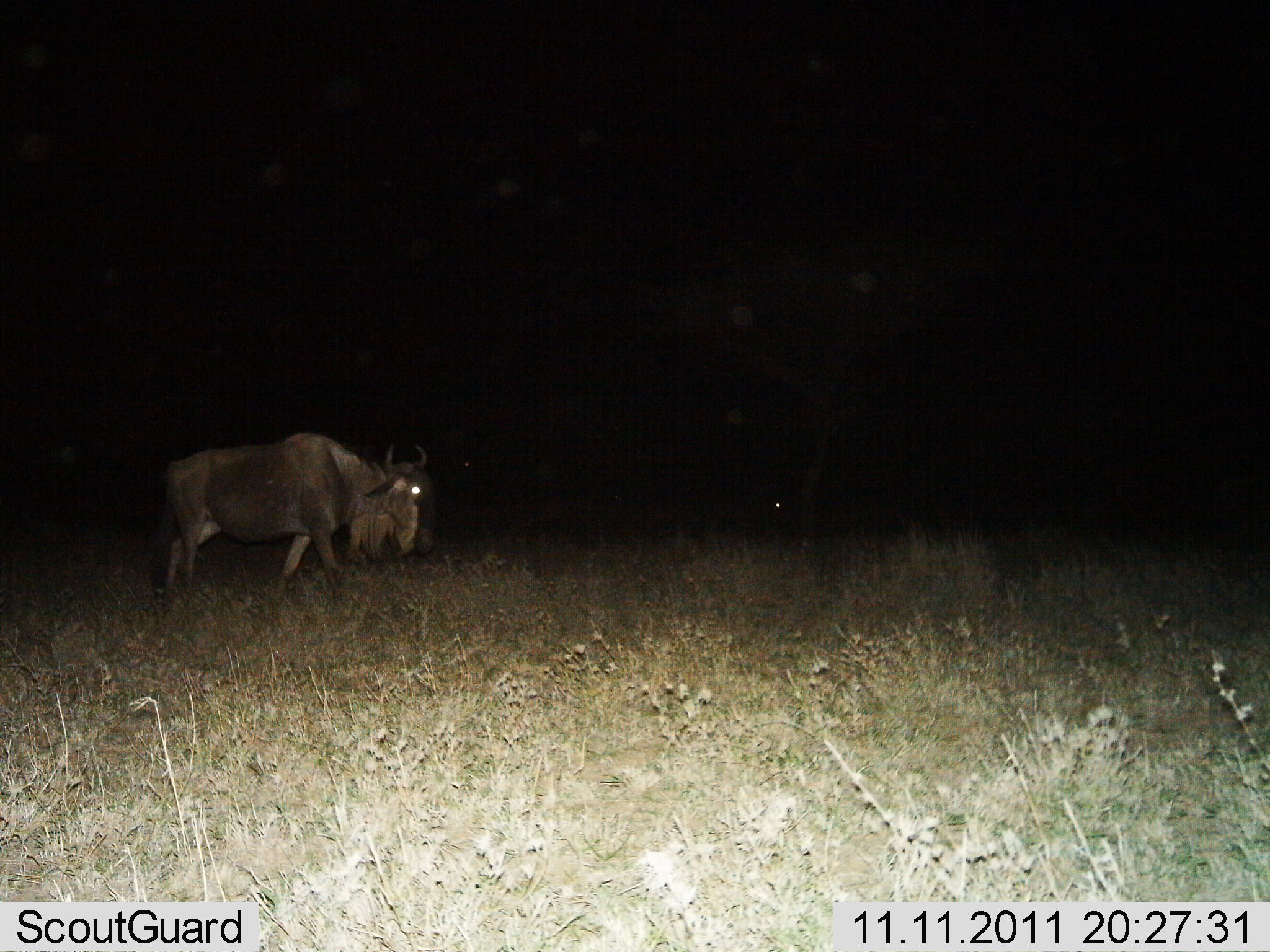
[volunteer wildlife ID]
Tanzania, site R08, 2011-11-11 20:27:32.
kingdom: Animalia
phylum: Chordata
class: Mammalia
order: Artiodactyla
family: Bovidae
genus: Connochaetes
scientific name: Connochaetes taurinus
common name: blue wildebeest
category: wildebeest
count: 1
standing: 10%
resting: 0%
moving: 90%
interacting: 0%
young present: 0%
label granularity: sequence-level